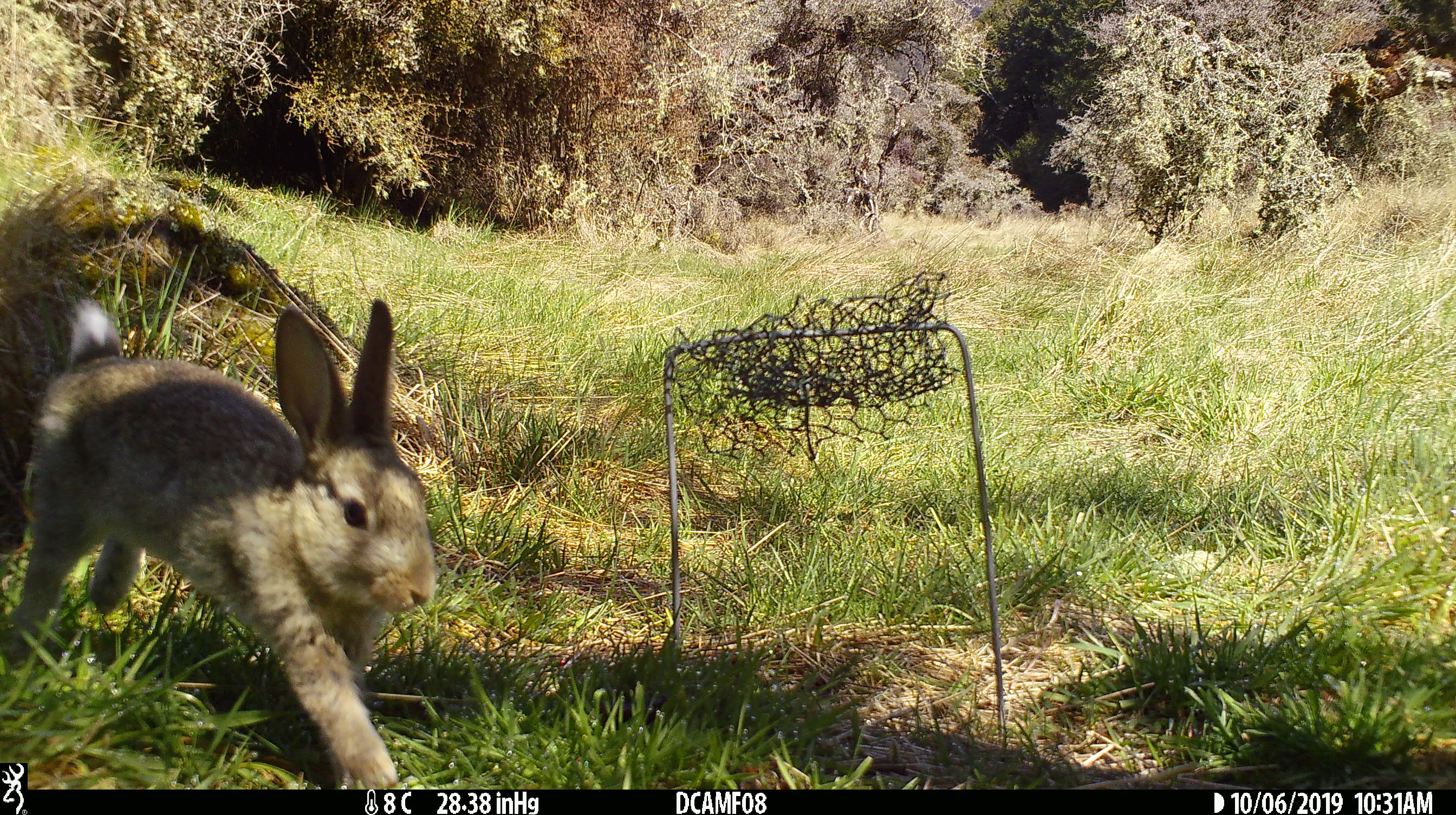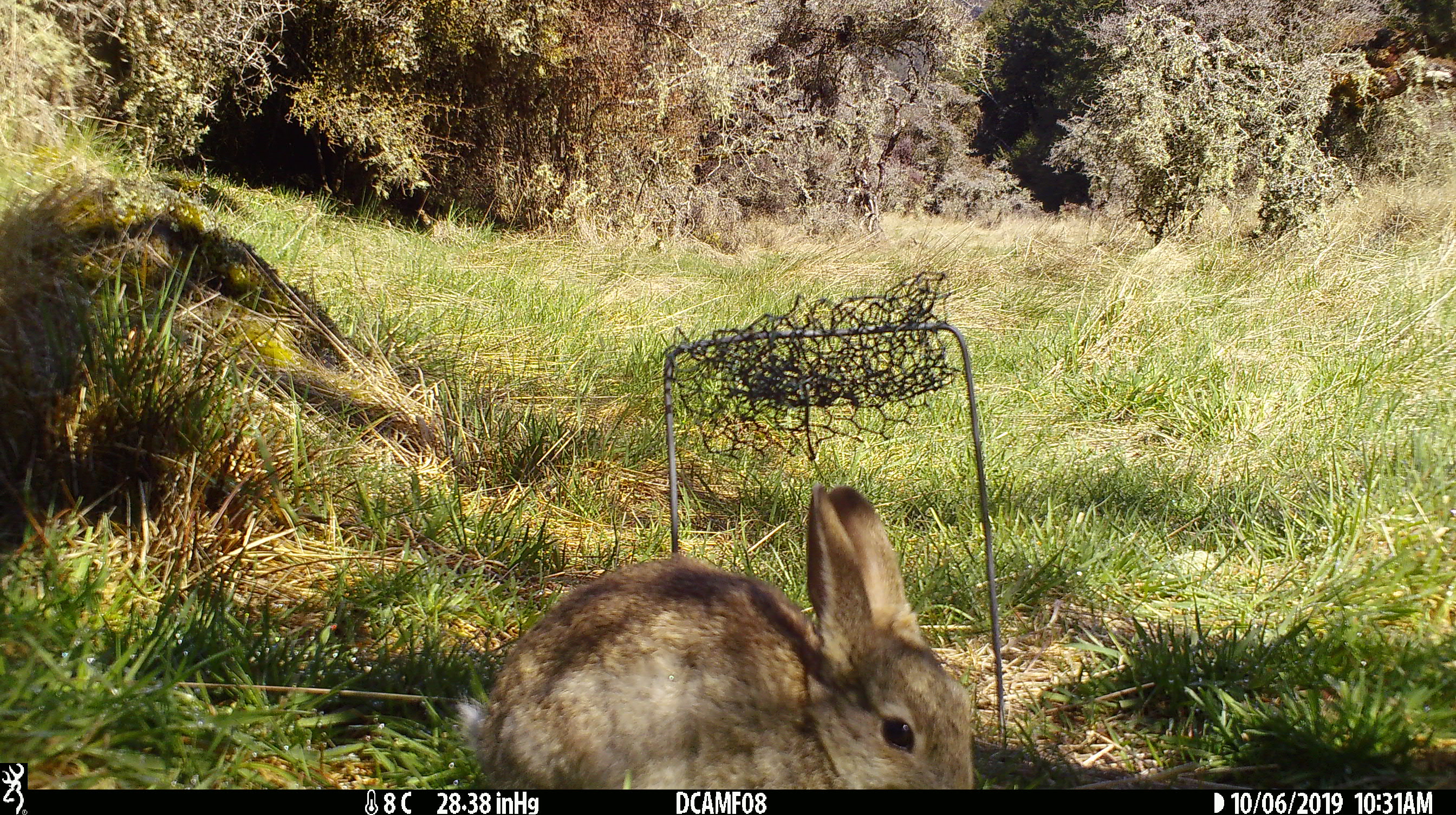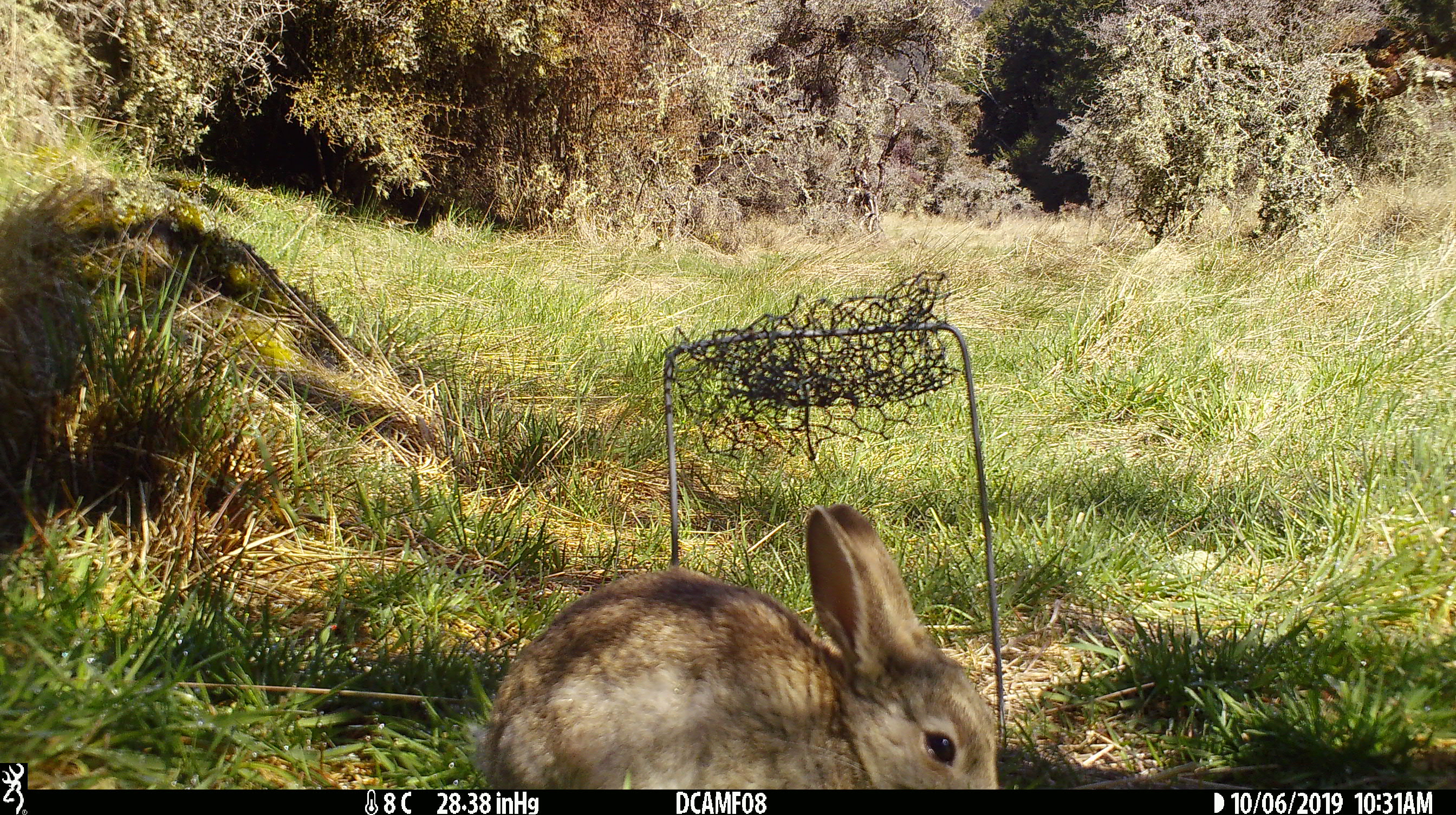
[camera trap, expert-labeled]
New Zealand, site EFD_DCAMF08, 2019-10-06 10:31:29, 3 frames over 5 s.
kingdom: Animalia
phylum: Chordata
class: Mammalia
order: Lagomorpha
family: Leporidae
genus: Oryctolagus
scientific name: Oryctolagus cuniculus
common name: european rabbit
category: rabbit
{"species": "rabbit (european rabbit) (Oryctolagus cuniculus)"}